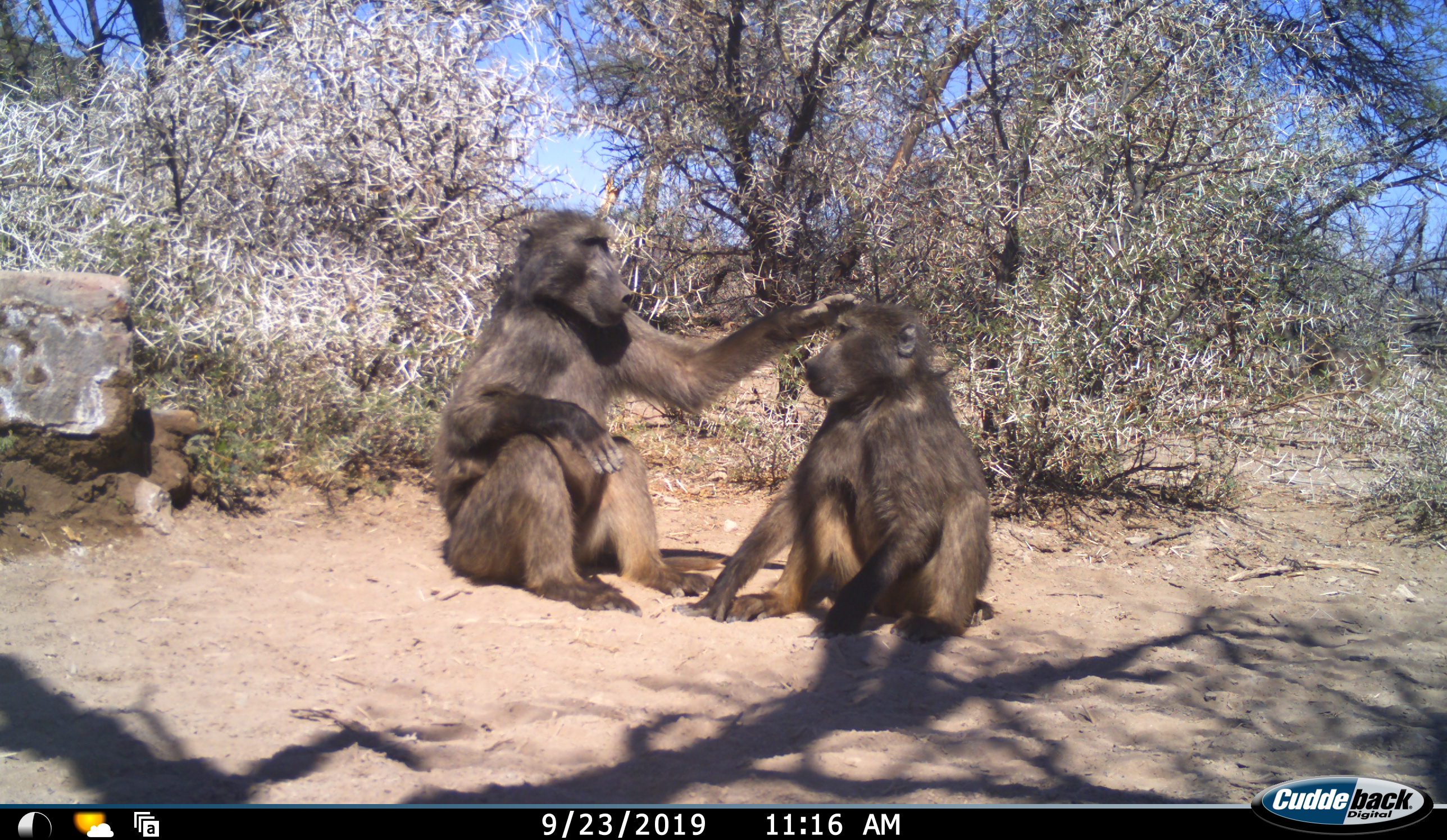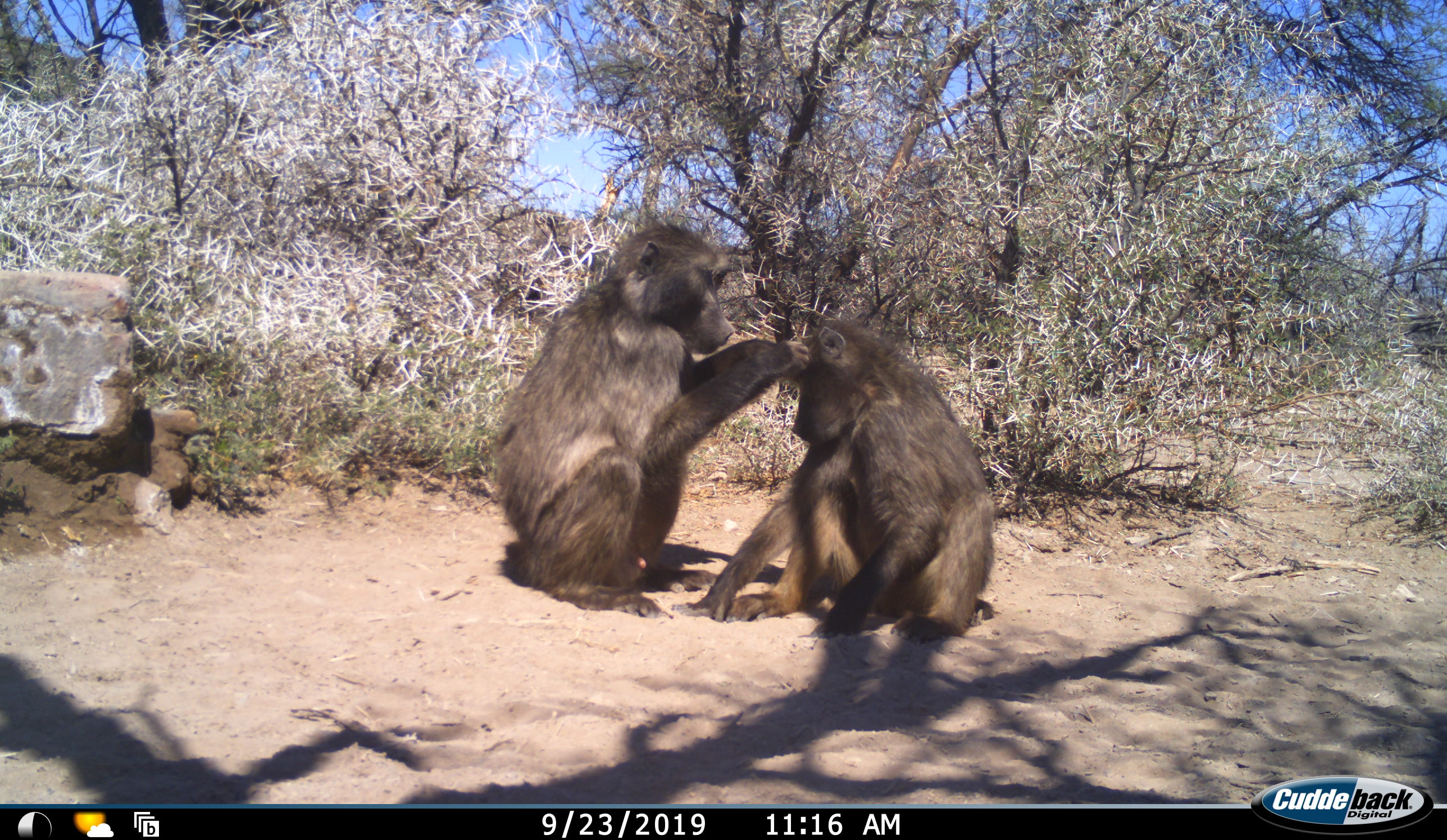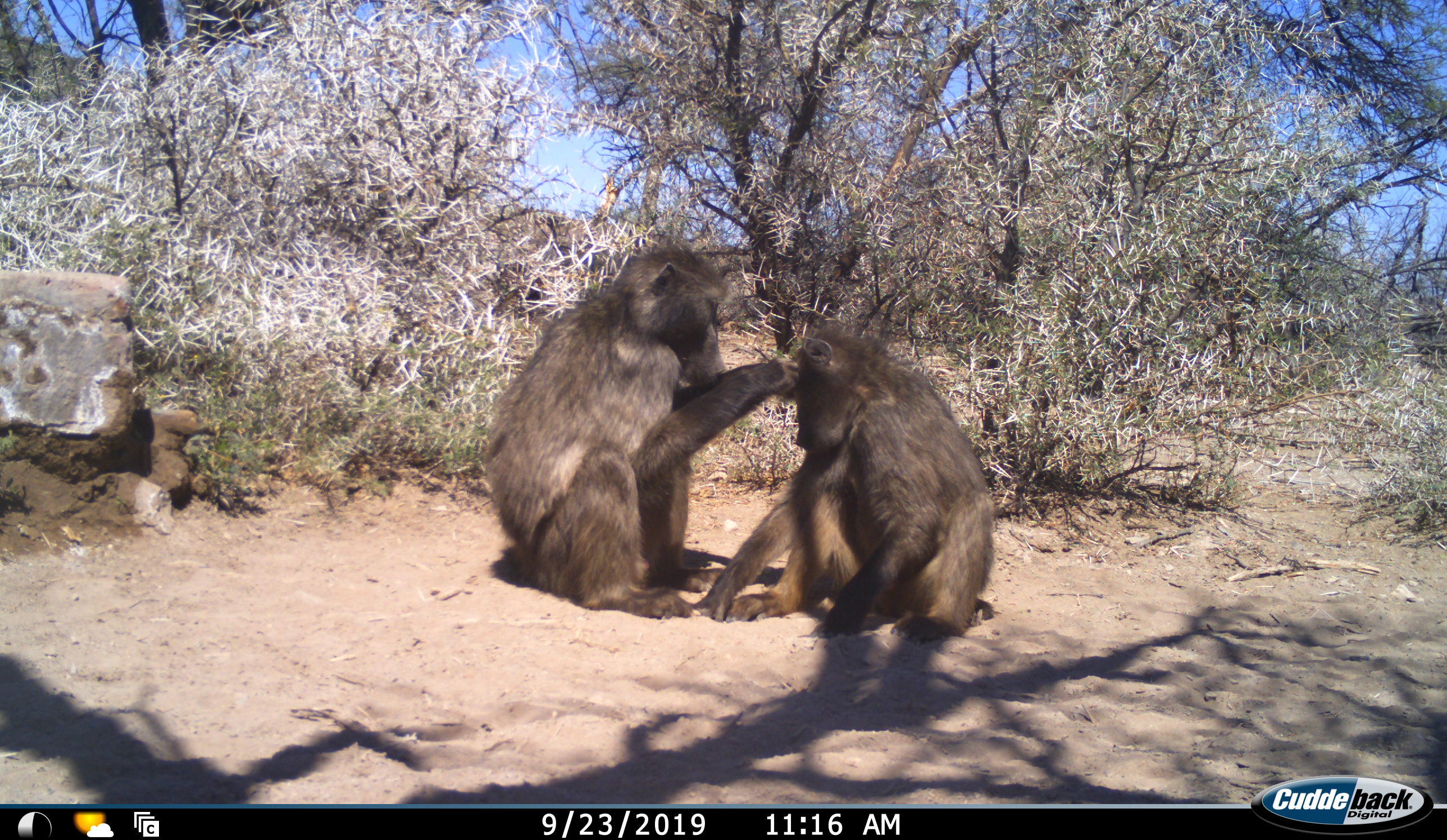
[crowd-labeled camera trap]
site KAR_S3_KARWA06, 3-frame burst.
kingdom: Animalia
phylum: Chordata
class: Mammalia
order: Primates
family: Cercopithecidae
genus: Papio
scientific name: Papio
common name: baboon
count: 2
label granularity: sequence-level